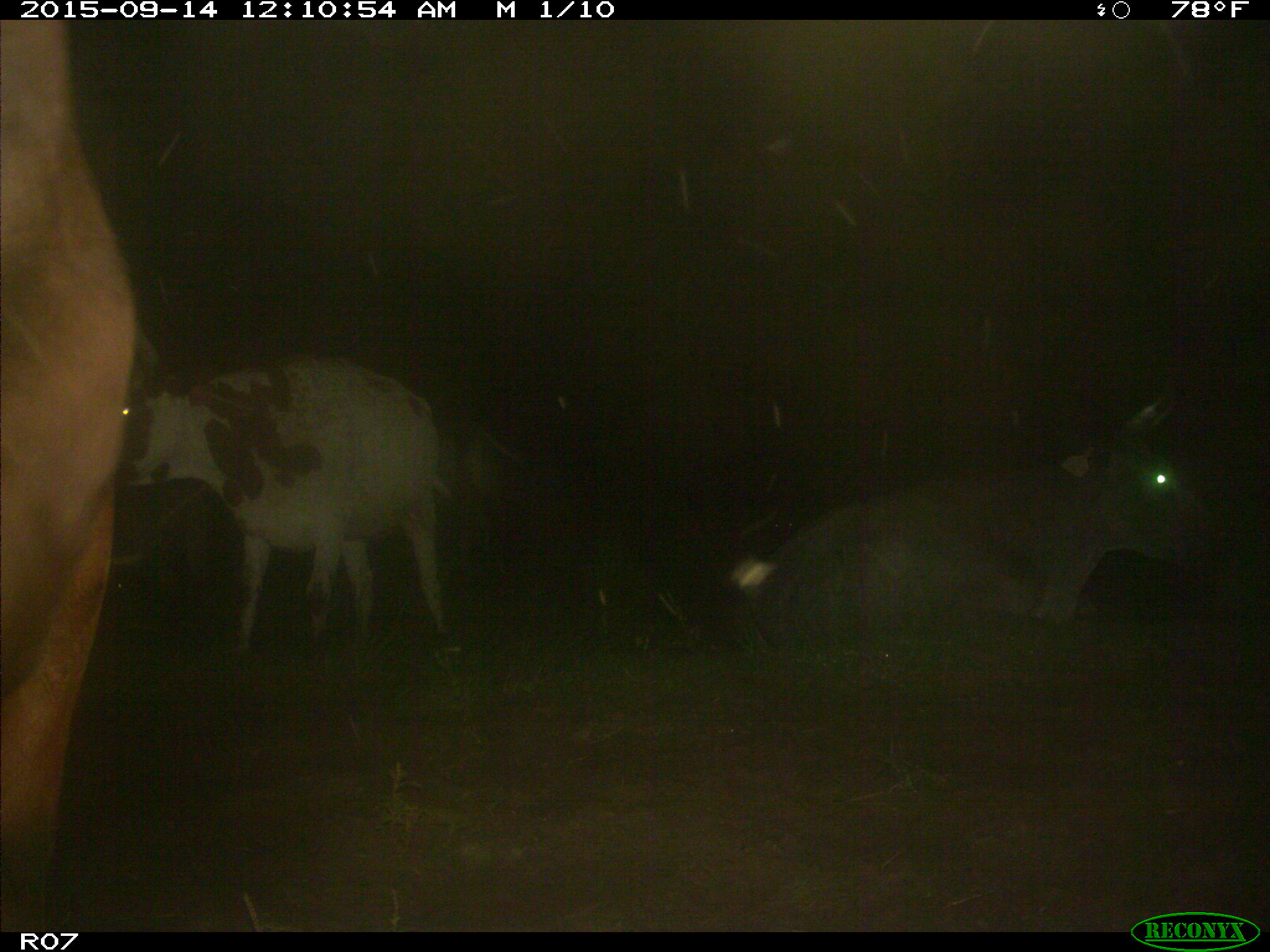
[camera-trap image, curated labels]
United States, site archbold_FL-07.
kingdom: Animalia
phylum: Chordata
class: Mammalia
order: Artiodactyla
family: Bovidae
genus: Bos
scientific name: Bos taurus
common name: domestic cow